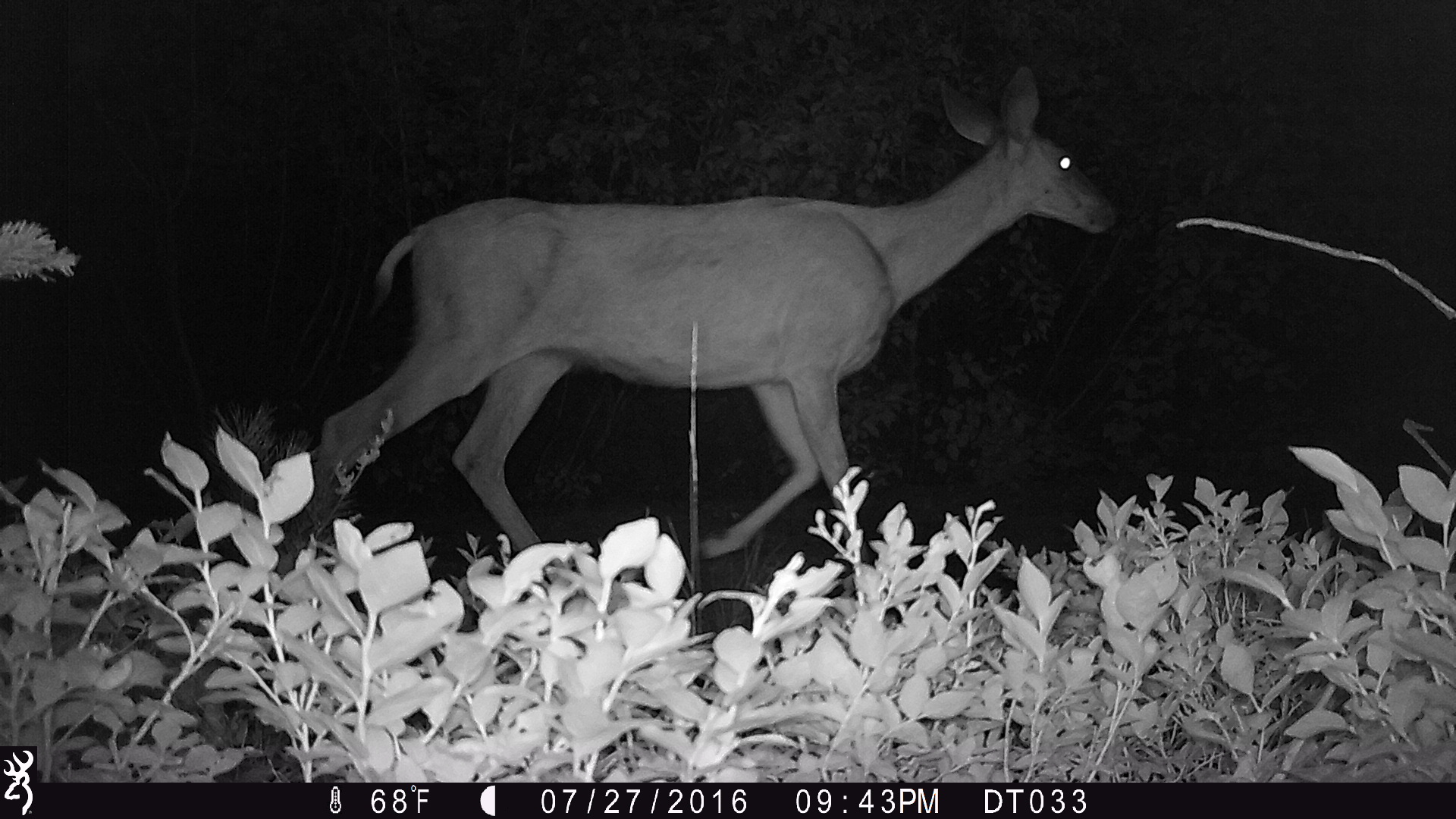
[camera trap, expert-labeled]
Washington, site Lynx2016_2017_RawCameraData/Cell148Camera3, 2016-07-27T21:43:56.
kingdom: Animalia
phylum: Chordata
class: Mammalia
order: Artiodactyla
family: Cervidae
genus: Odocoileus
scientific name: Odocoileus hemionus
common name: mule deer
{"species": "Odocoileus hemionus (mule deer)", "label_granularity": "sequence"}